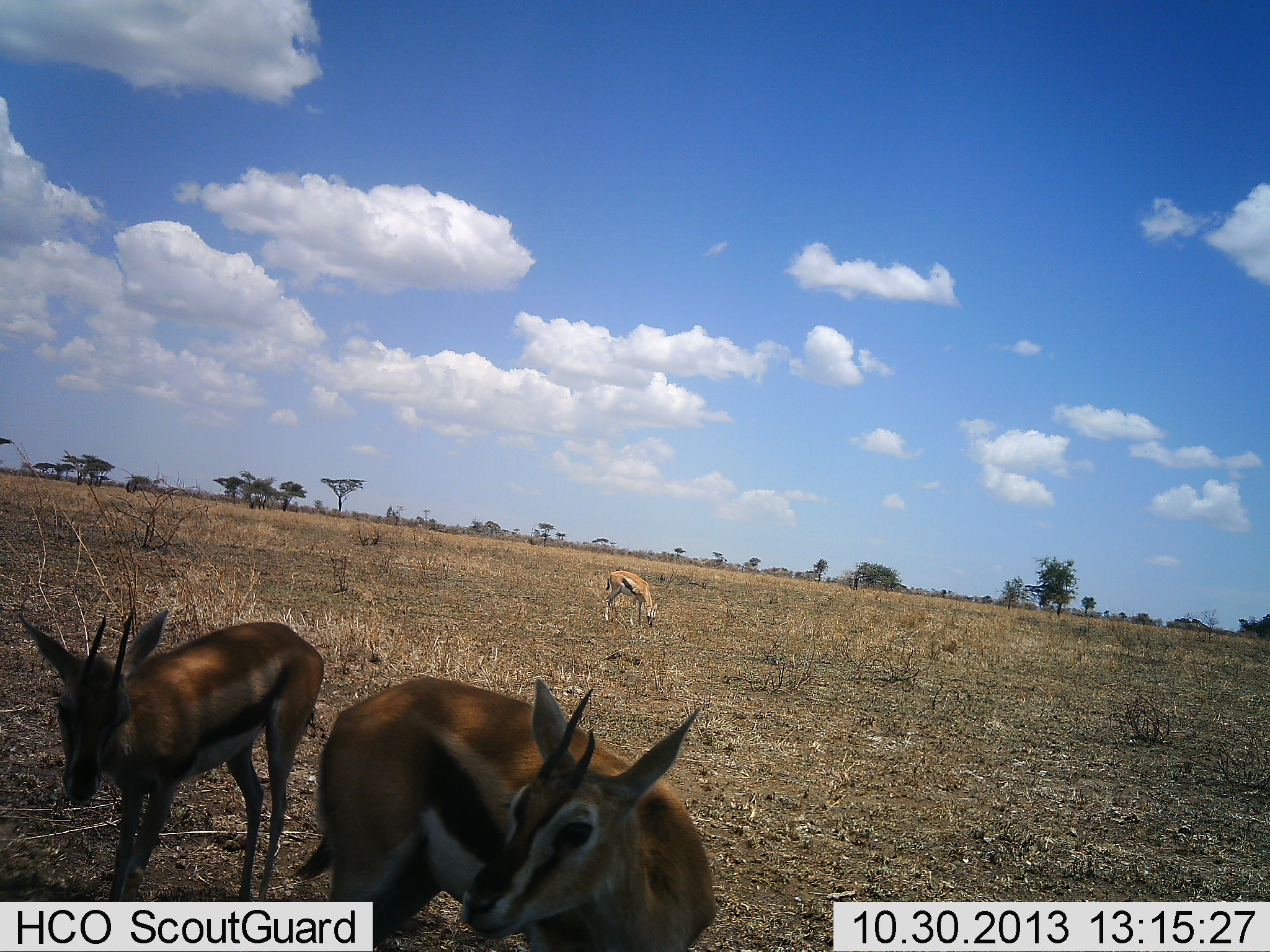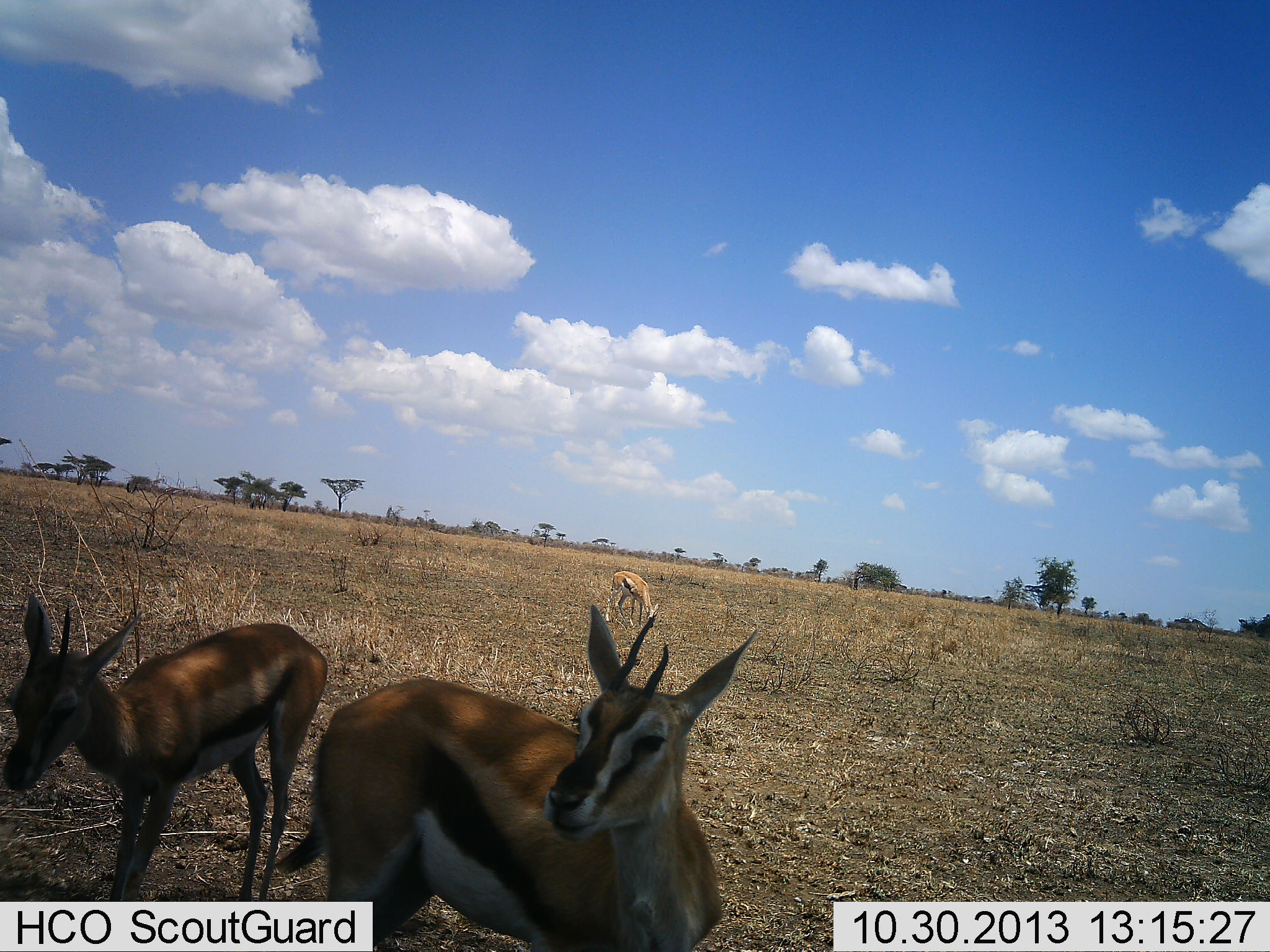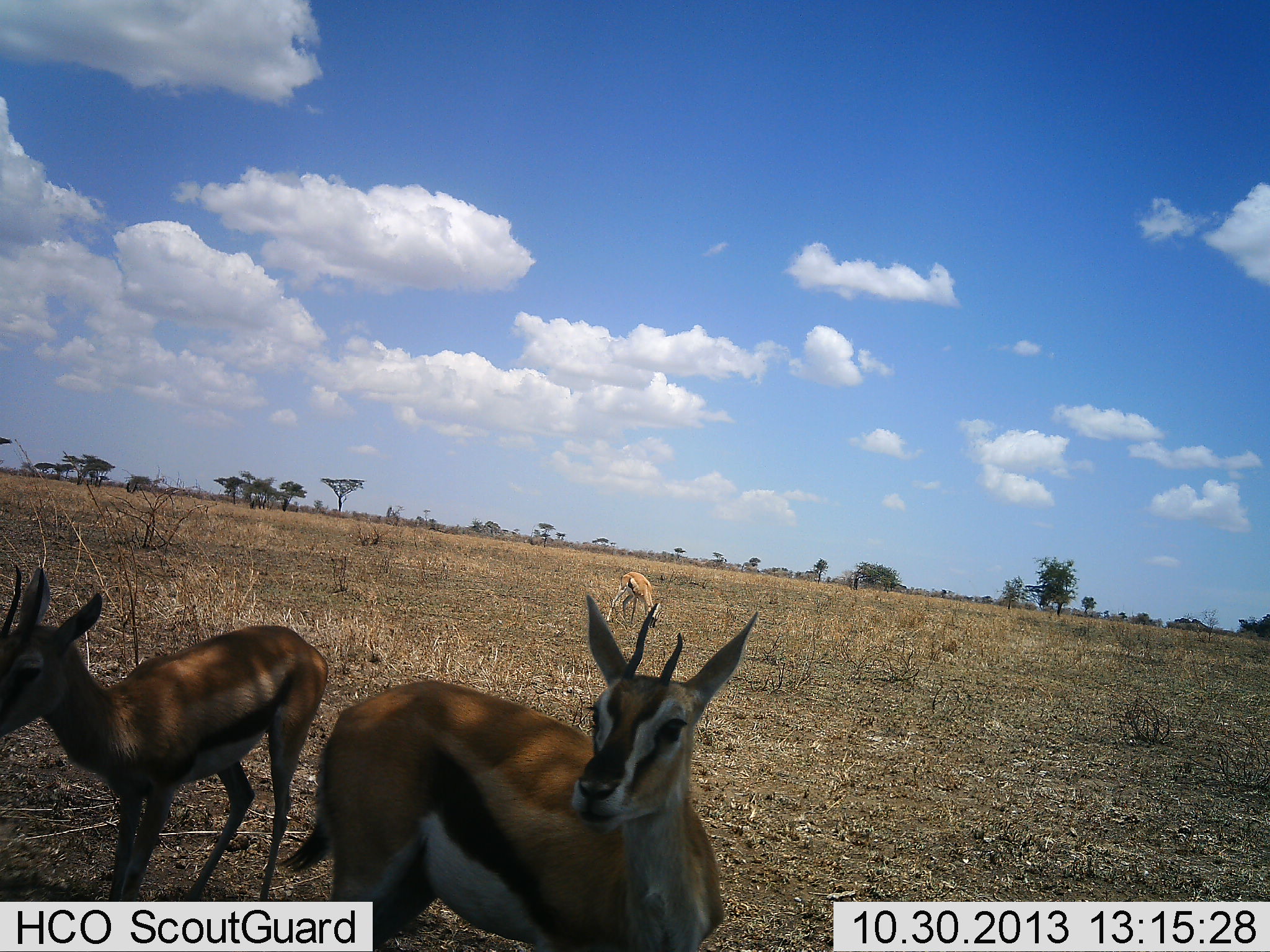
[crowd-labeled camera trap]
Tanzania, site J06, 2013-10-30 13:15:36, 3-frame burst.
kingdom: Animalia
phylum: Chordata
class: Mammalia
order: Artiodactyla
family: Bovidae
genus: Eudorcas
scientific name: Eudorcas thomsonii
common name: thomson's gazelle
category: gazellethomsons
Gazellethomsons (thomson's gazelle) (Eudorcas thomsonii), count 3. Behavior (volunteer vote fractions): standing 90%, resting 0%, moving 0%, interacting 0%. Young present (vote fraction): 30%. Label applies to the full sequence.